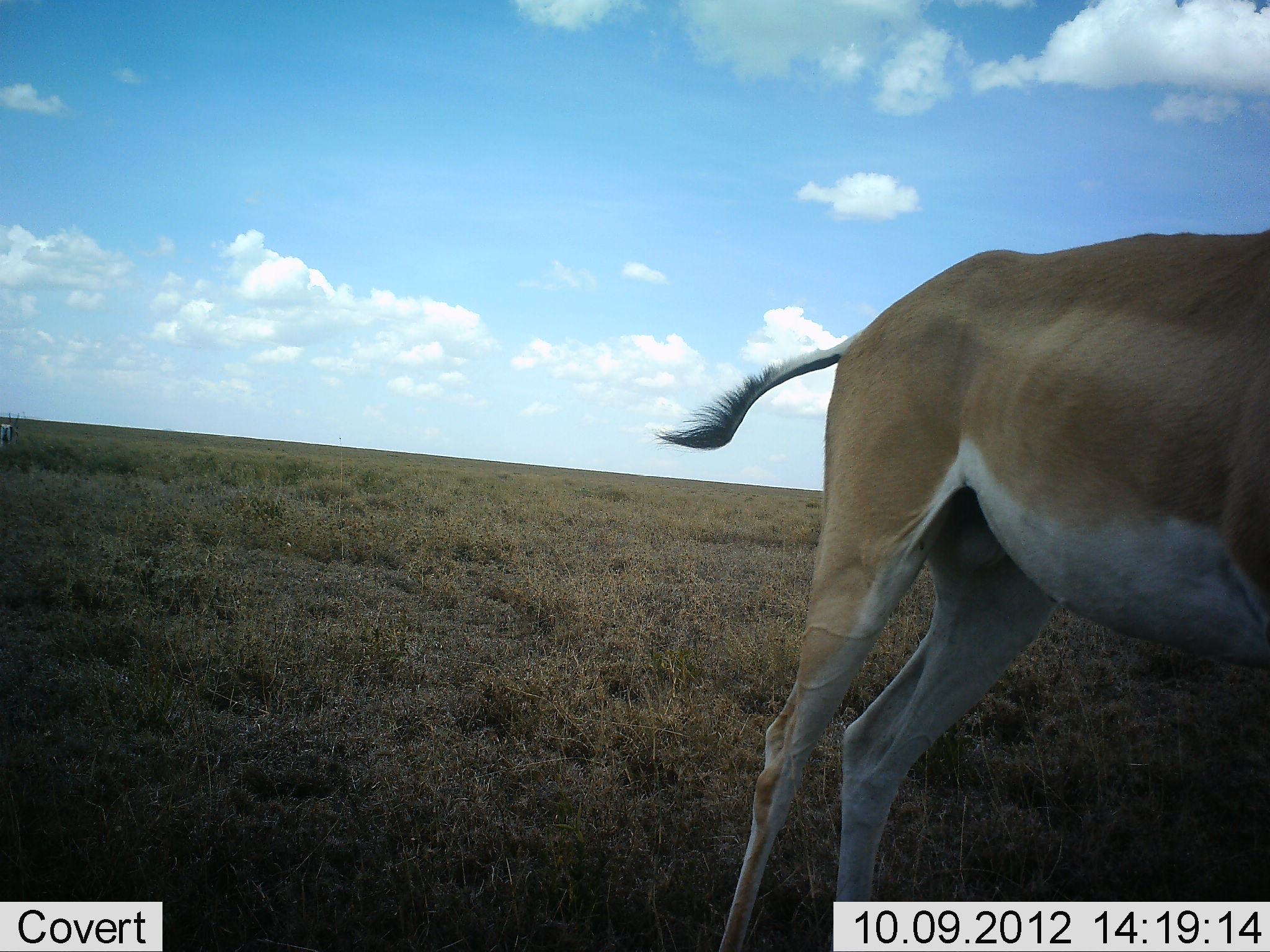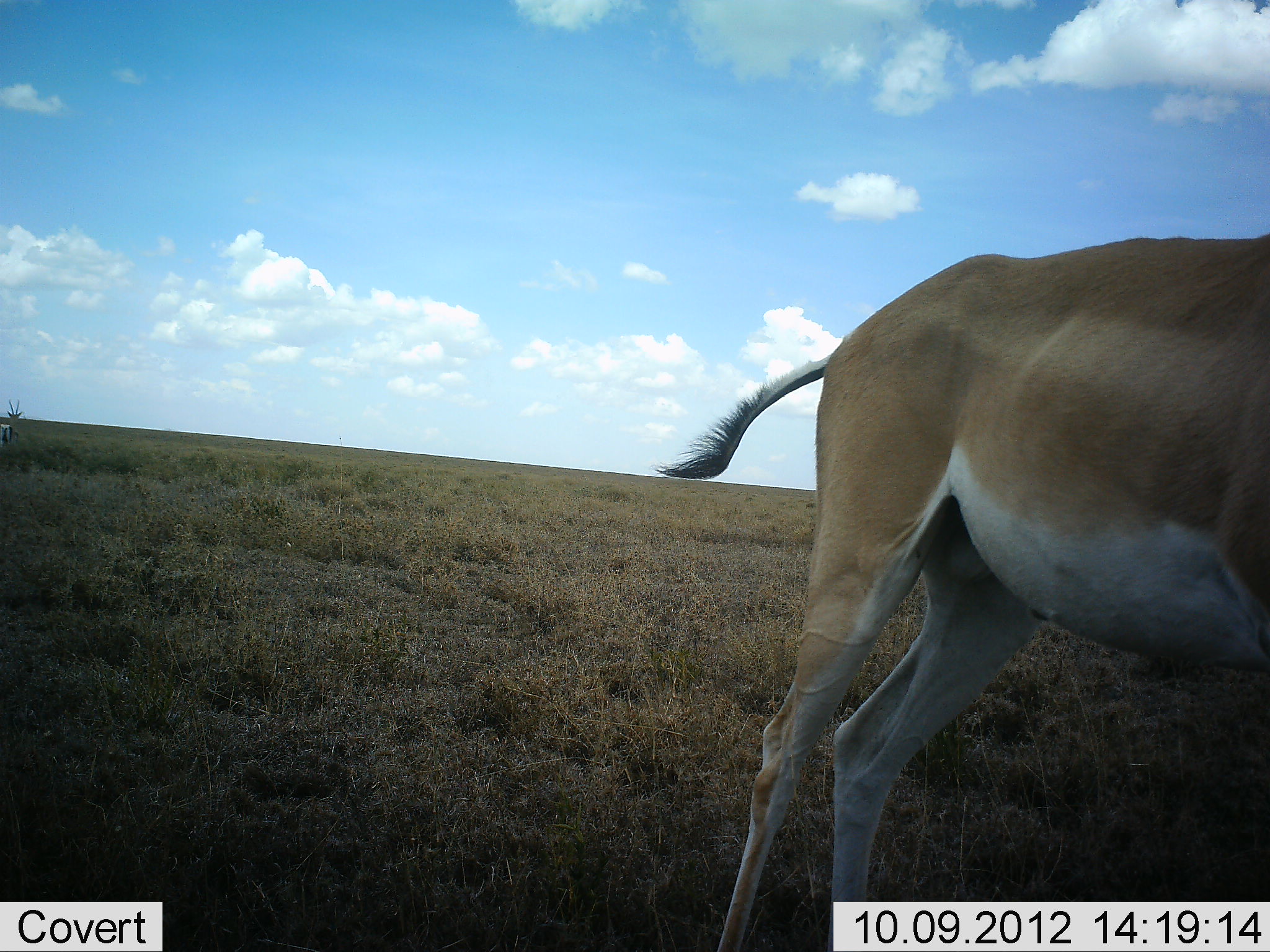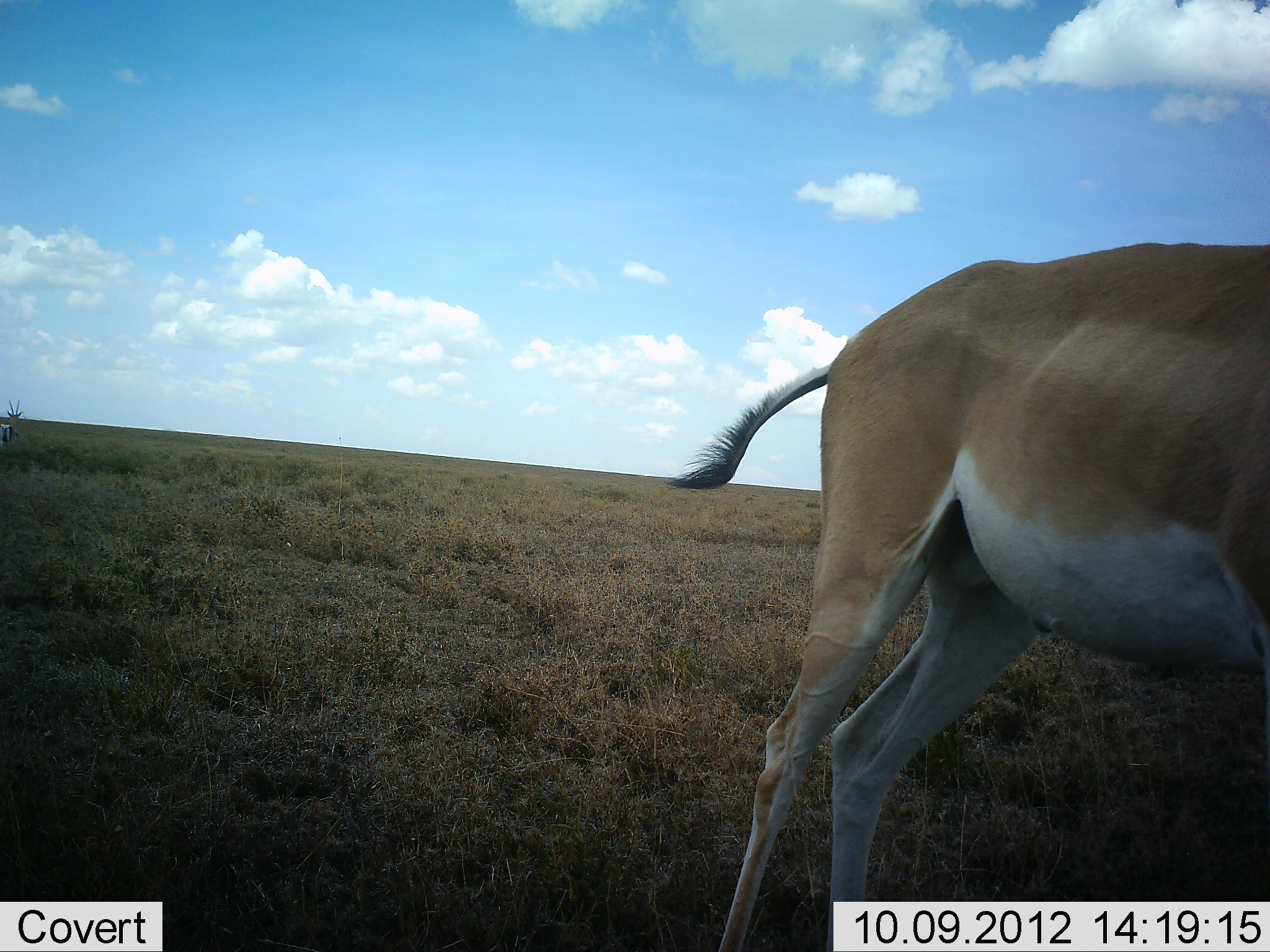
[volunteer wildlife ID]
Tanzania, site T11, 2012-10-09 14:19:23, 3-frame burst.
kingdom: Animalia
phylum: Chordata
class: Mammalia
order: Artiodactyla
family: Bovidae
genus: Nanger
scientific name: Nanger granti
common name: grant's gazelle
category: gazellegrants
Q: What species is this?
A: Gazellegrants (grant's gazelle) (Nanger granti).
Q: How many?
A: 1.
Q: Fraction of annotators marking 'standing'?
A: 80%.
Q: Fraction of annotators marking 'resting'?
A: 0%.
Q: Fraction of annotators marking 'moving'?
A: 20%.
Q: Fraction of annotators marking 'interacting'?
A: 0%.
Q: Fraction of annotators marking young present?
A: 0%.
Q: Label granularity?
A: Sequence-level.